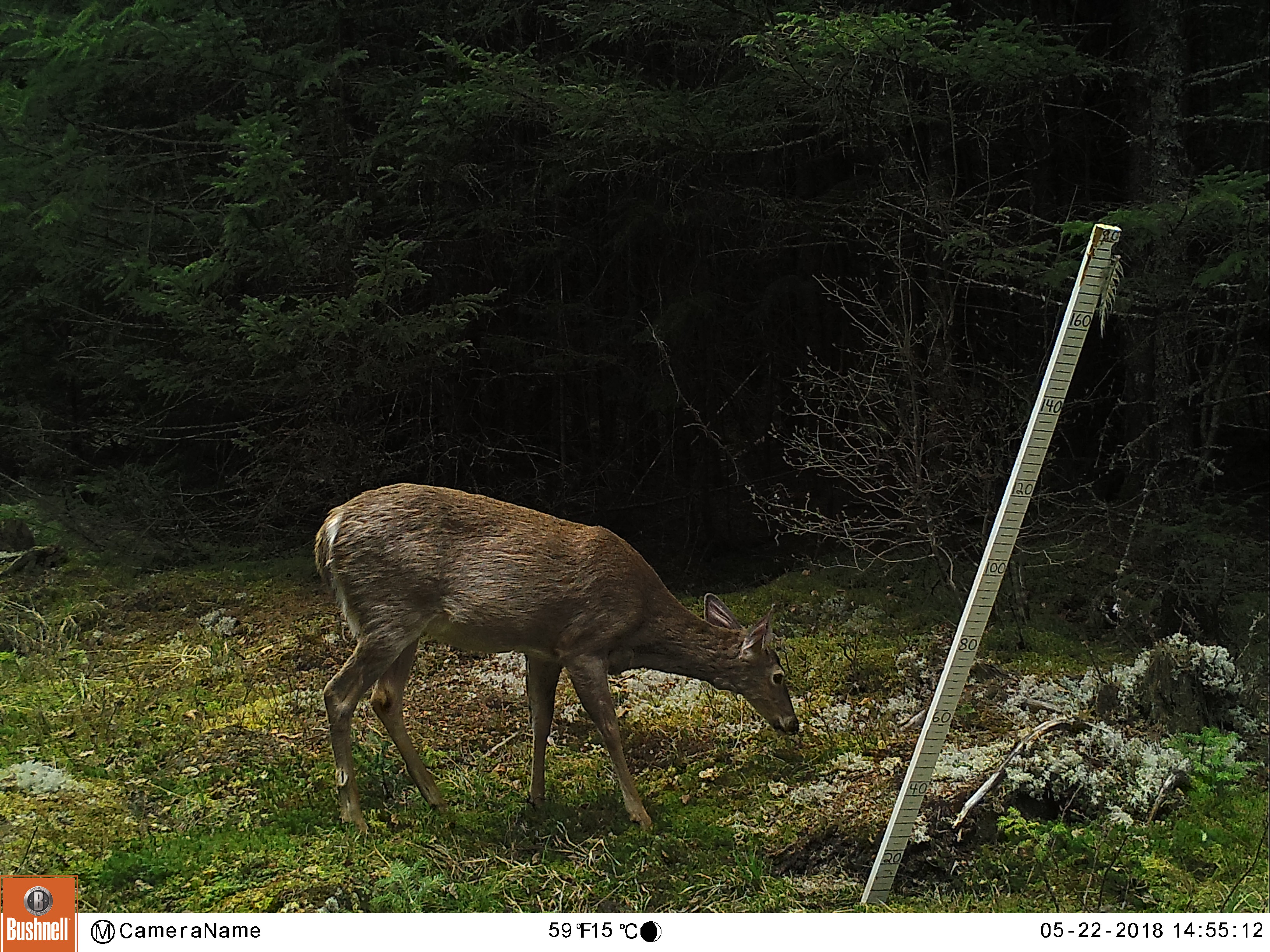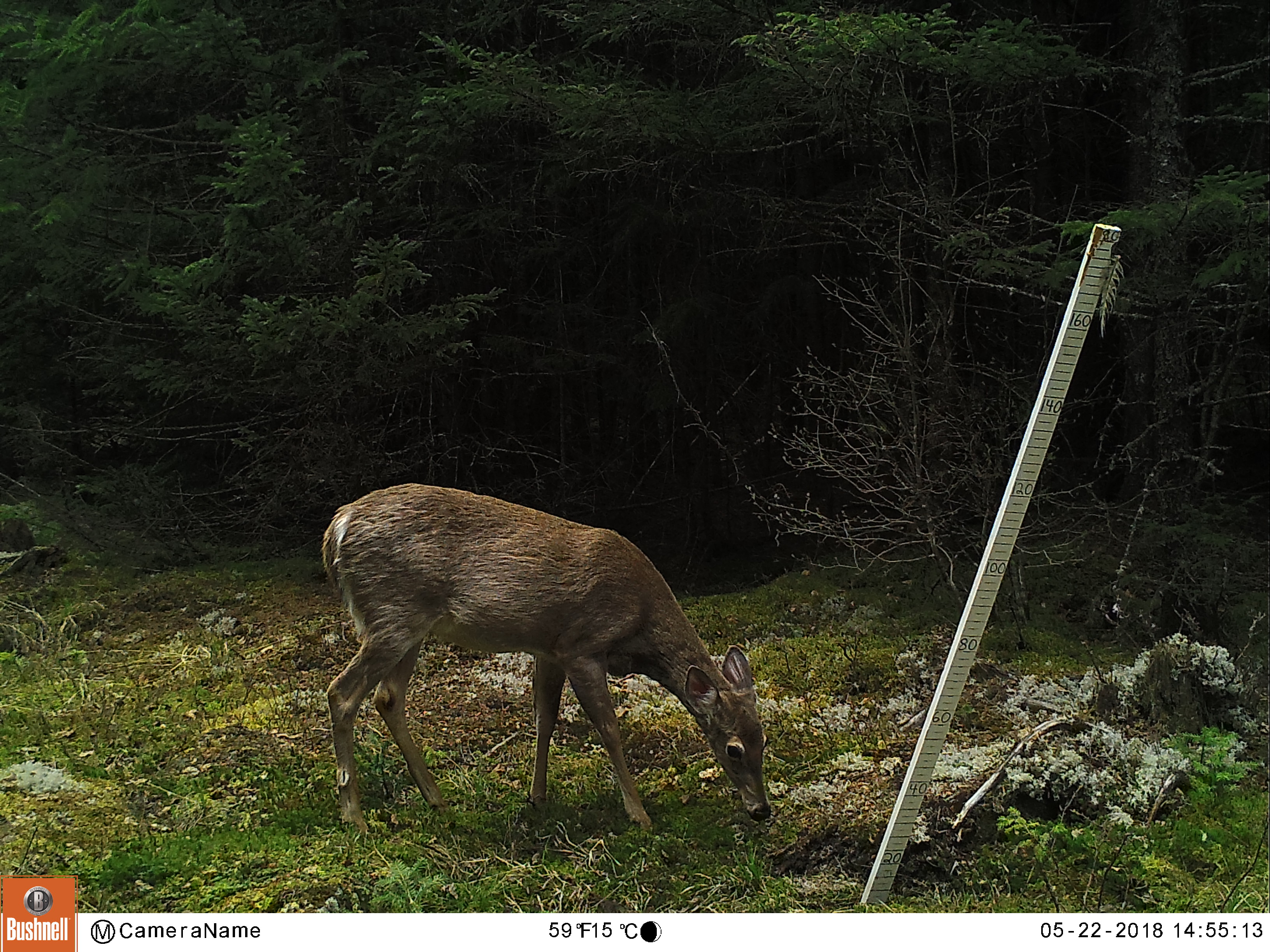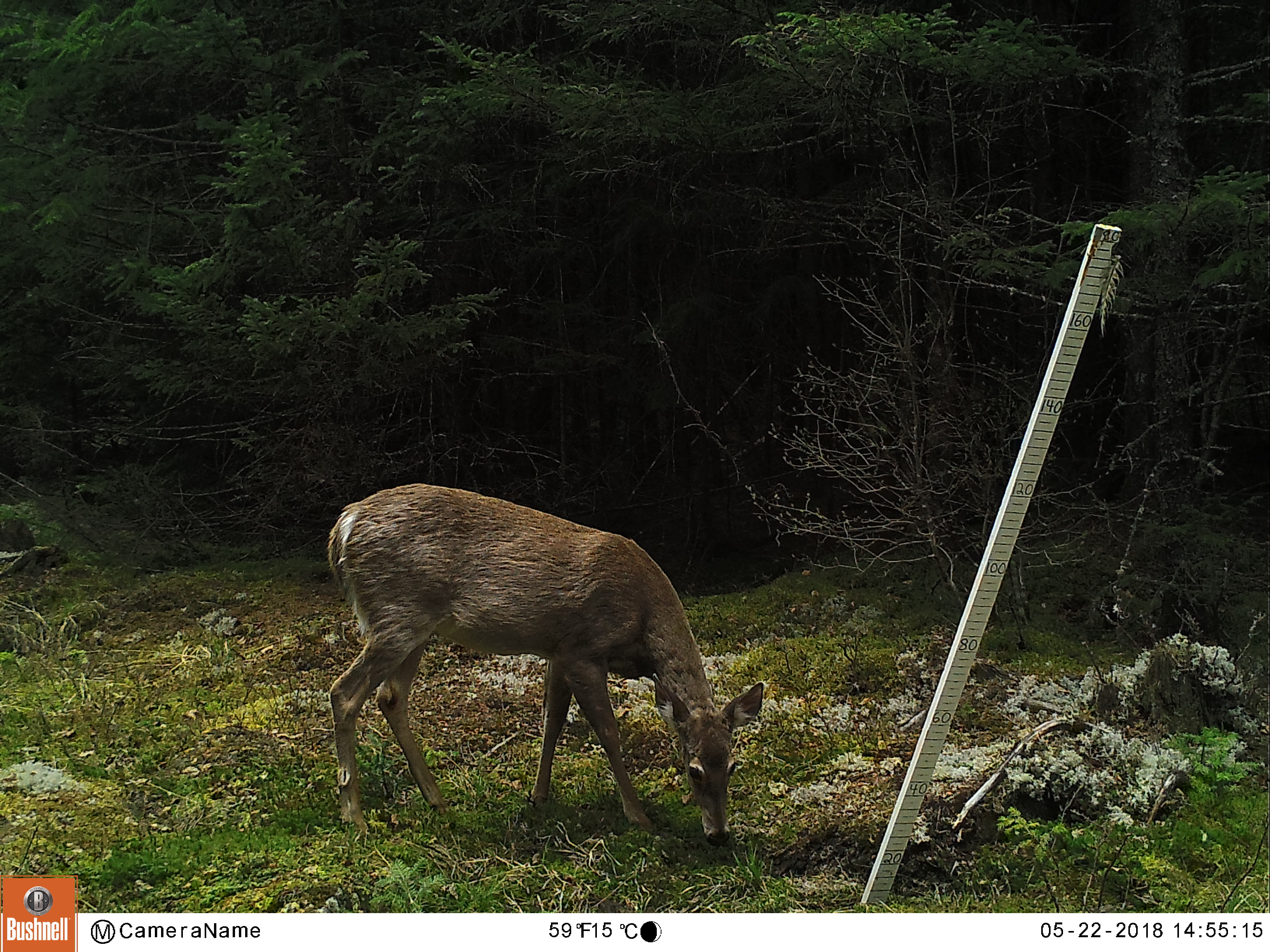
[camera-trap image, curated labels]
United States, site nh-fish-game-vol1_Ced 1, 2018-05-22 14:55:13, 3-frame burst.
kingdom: Animalia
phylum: Chordata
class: Mammalia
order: Artiodactyla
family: Cervidae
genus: Odocoileus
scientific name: Odocoileus virginianus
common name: white-tailed deer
White-tailed deer (Odocoileus virginianus).